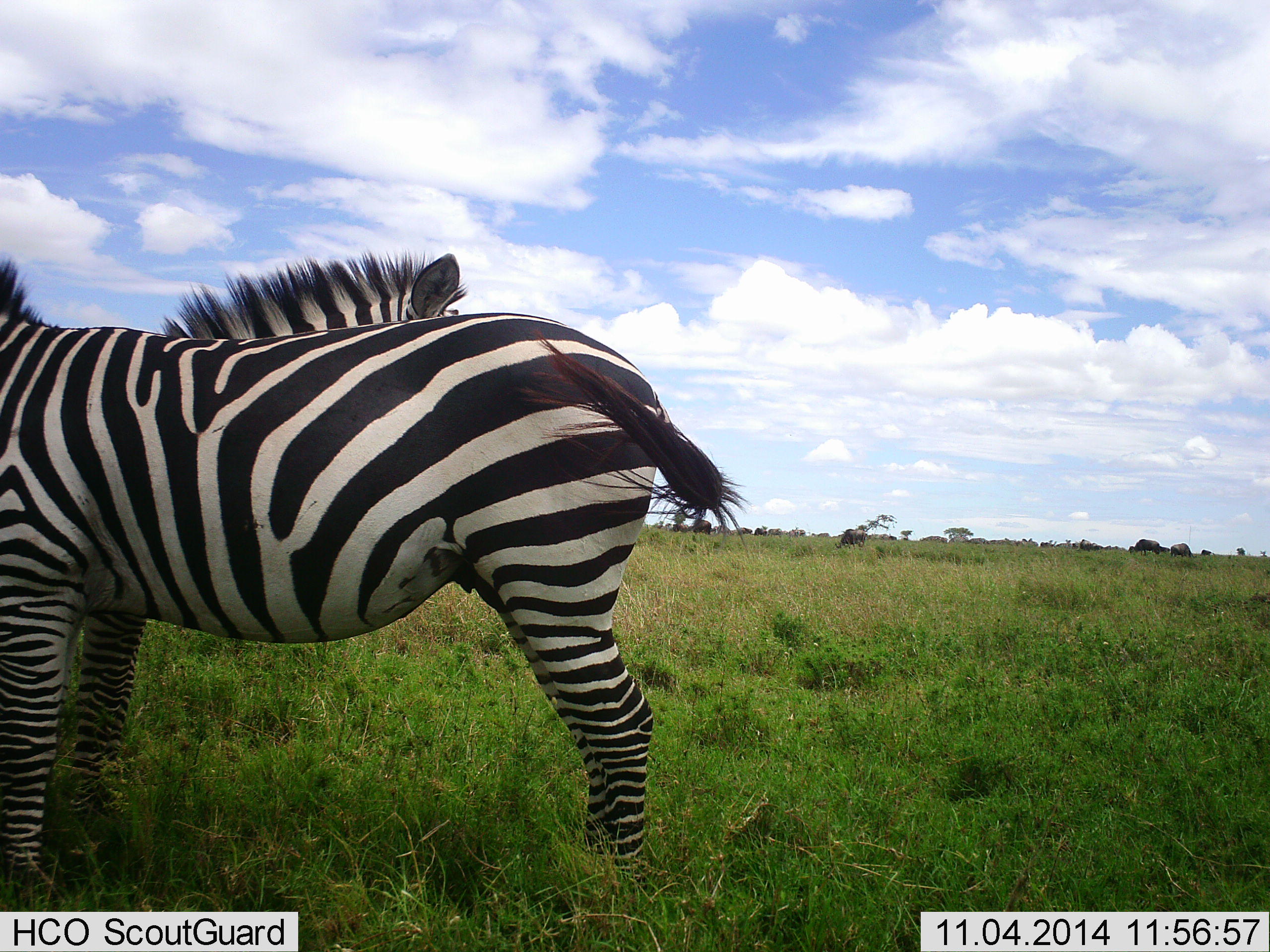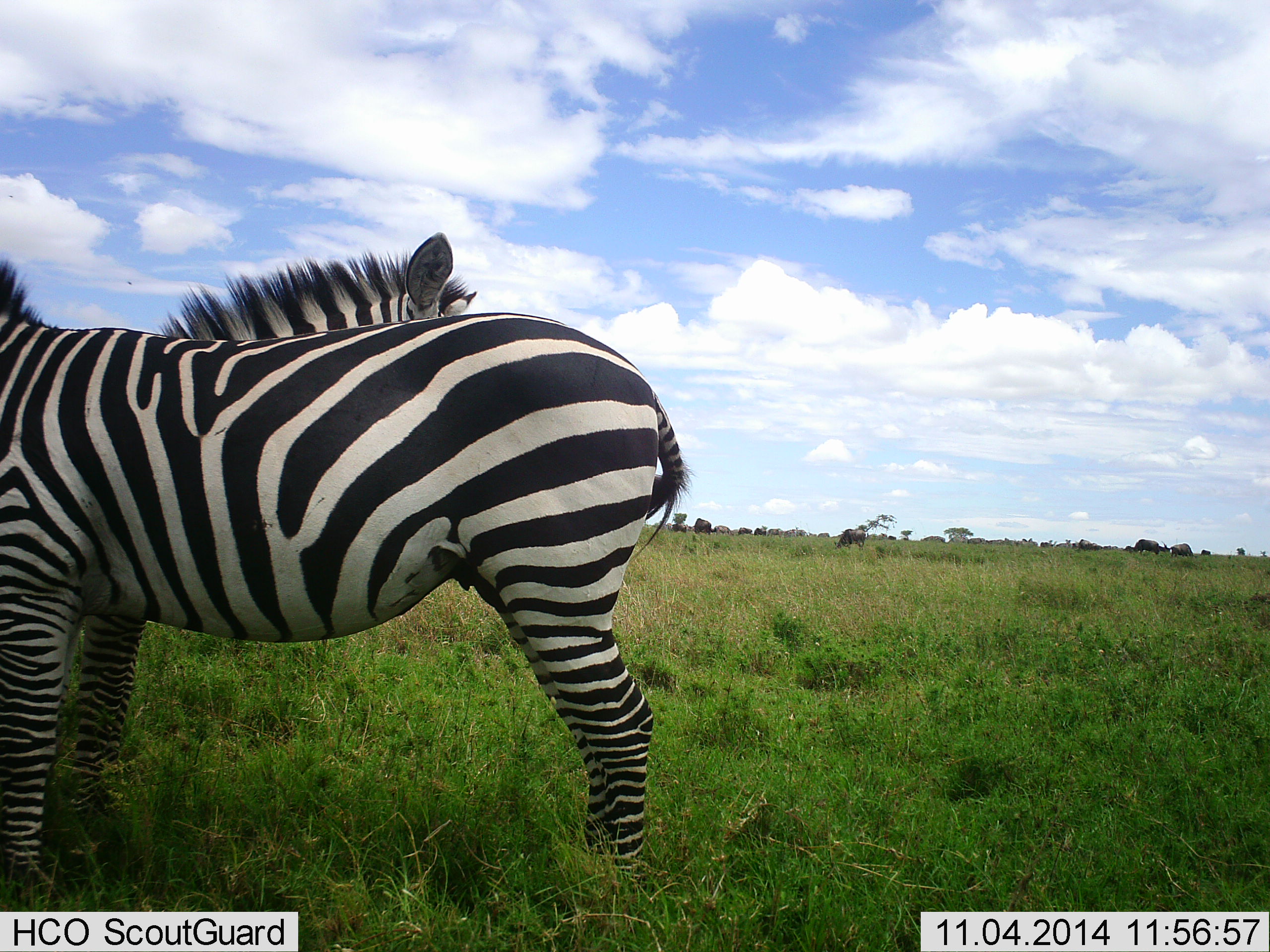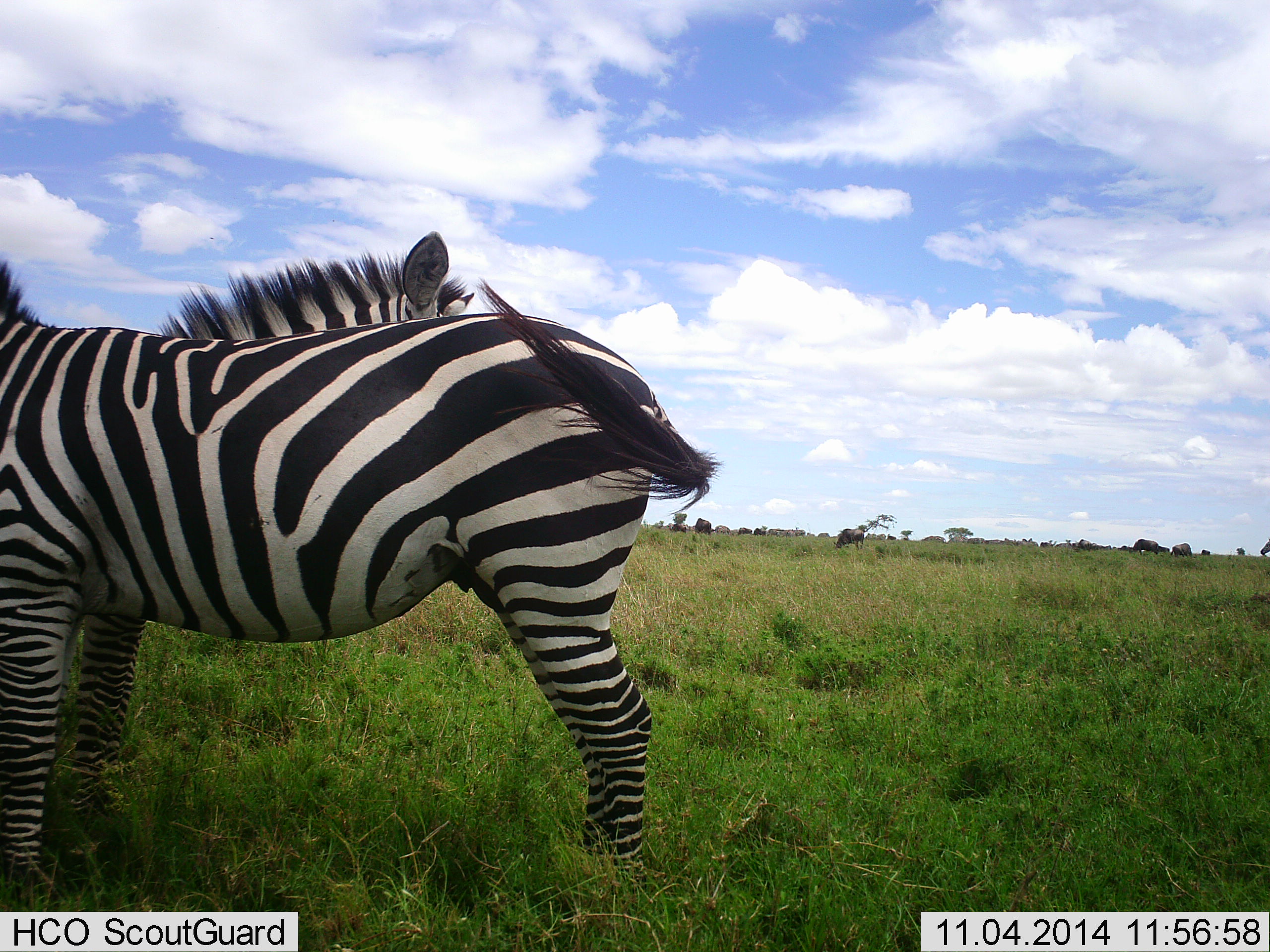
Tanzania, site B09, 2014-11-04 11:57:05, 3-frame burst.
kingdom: Animalia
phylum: Chordata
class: Mammalia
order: Perissodactyla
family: Equidae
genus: Equus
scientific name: Equus quagga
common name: plains zebra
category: zebra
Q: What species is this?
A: Zebra (plains zebra) (Equus quagga).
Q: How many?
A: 2.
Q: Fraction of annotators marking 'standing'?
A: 93%.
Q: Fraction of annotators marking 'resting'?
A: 0%.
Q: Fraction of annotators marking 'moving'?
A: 7%.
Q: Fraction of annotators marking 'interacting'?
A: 7%.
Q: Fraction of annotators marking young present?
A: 0%.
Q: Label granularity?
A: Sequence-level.